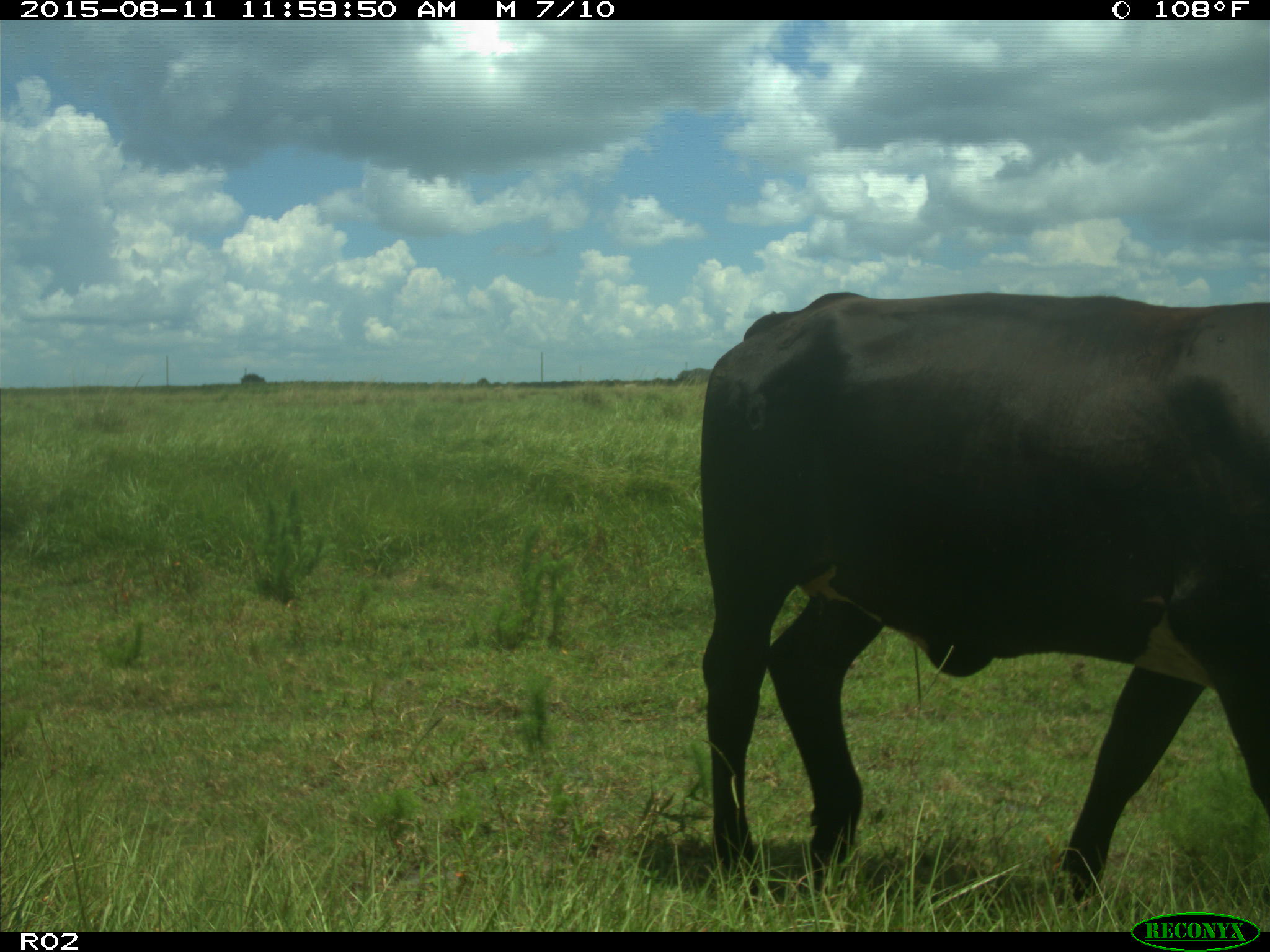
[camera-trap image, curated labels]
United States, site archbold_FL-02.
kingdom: Animalia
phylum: Chordata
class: Mammalia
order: Artiodactyla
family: Bovidae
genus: Bos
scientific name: Bos taurus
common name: domestic cow